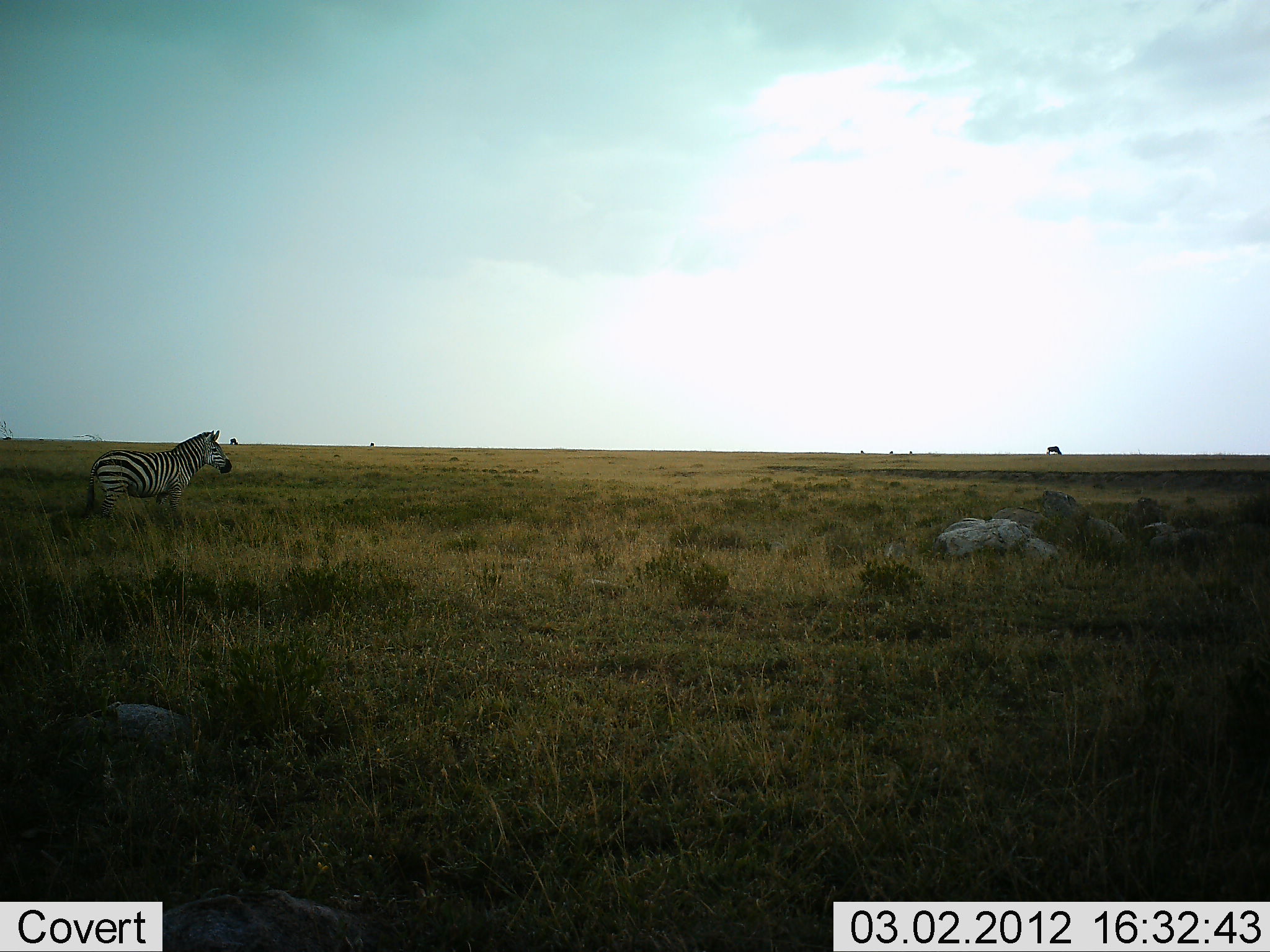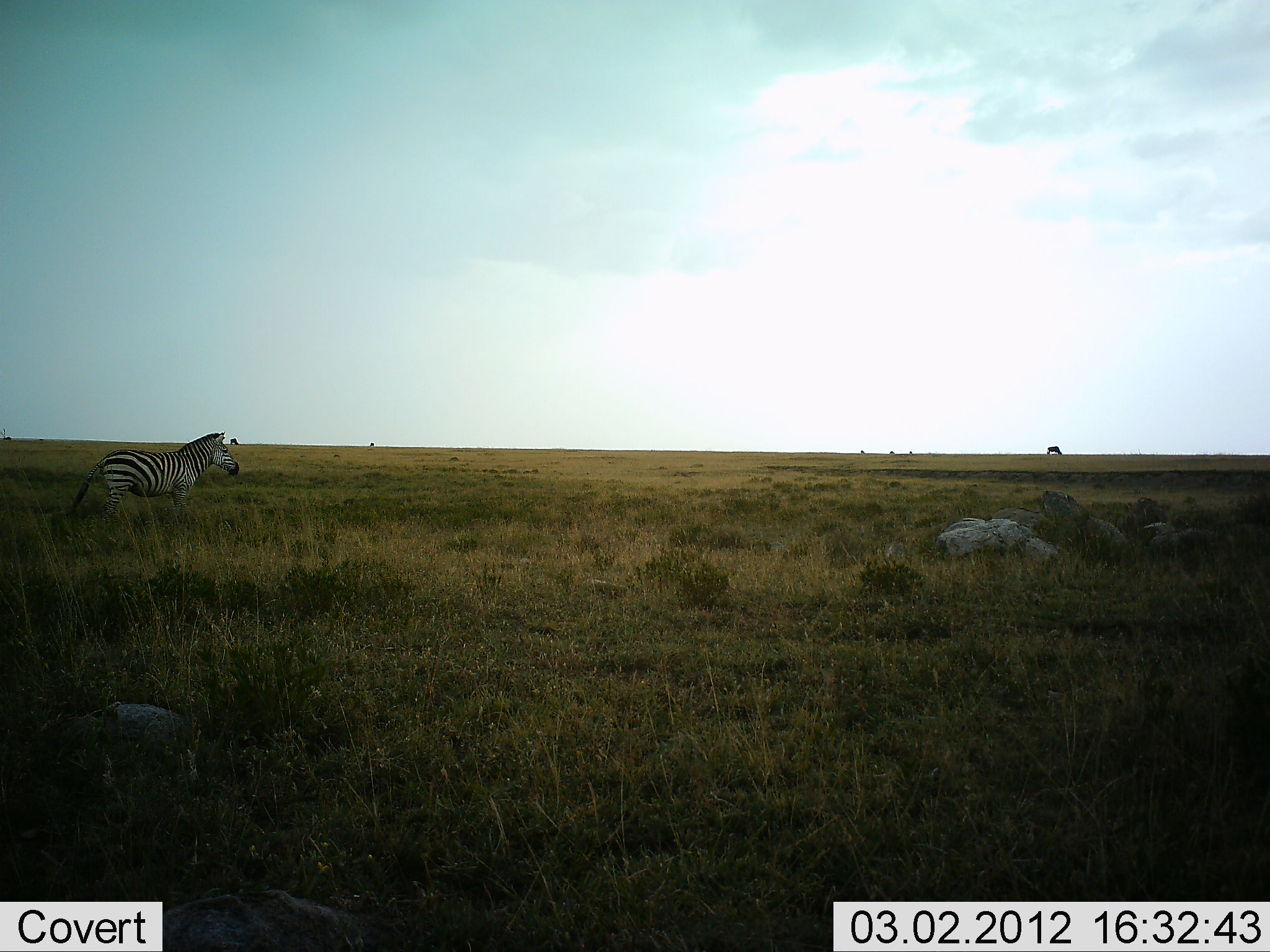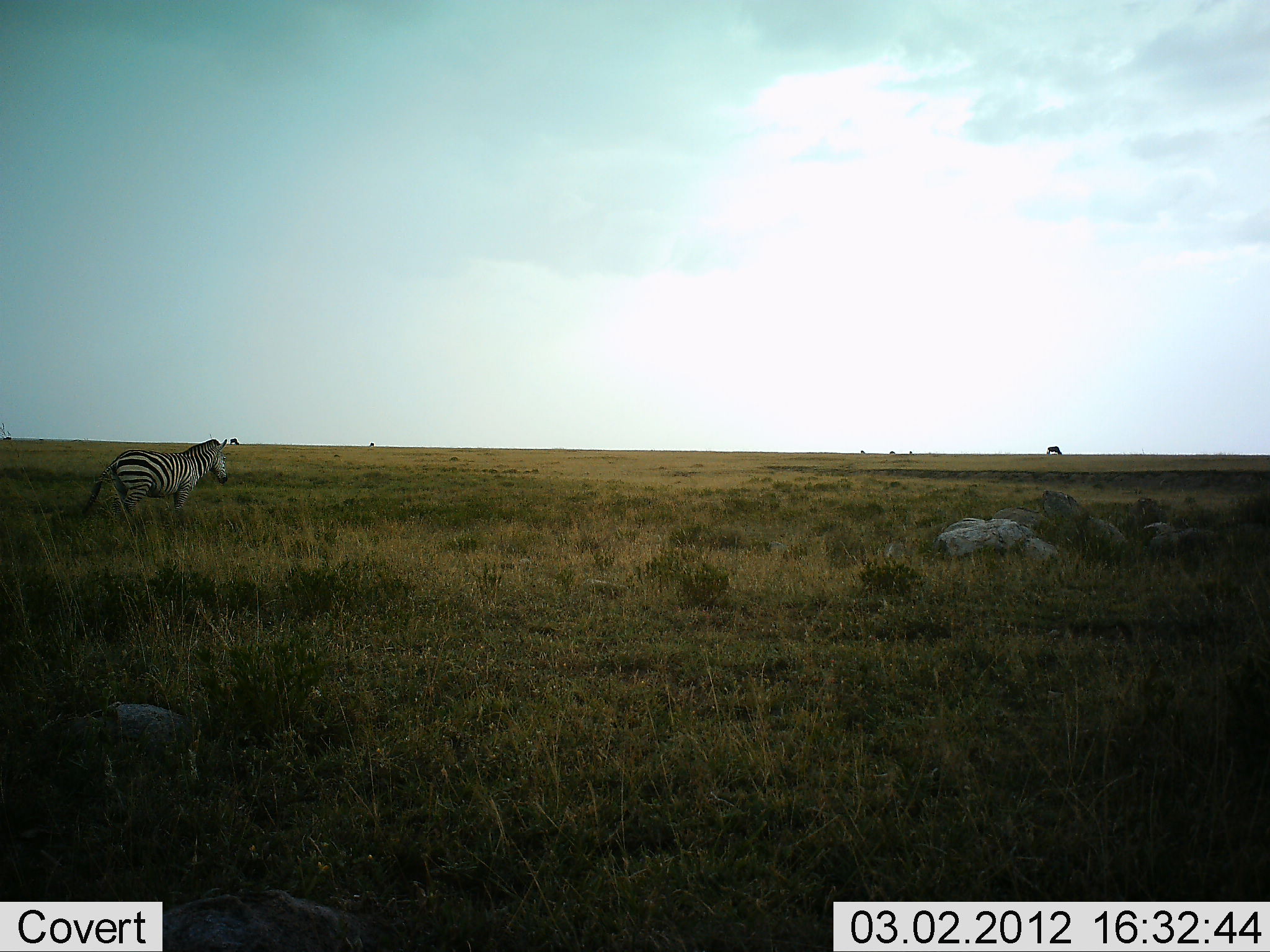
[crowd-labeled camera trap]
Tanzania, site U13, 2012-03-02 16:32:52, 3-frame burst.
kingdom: Animalia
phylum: Chordata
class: Mammalia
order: Perissodactyla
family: Equidae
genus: Equus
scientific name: Equus quagga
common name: plains zebra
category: zebra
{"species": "zebra (plains zebra) (Equus quagga)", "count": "1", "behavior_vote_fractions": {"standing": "83%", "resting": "0%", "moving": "21%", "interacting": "0%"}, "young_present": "0%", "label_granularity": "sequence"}